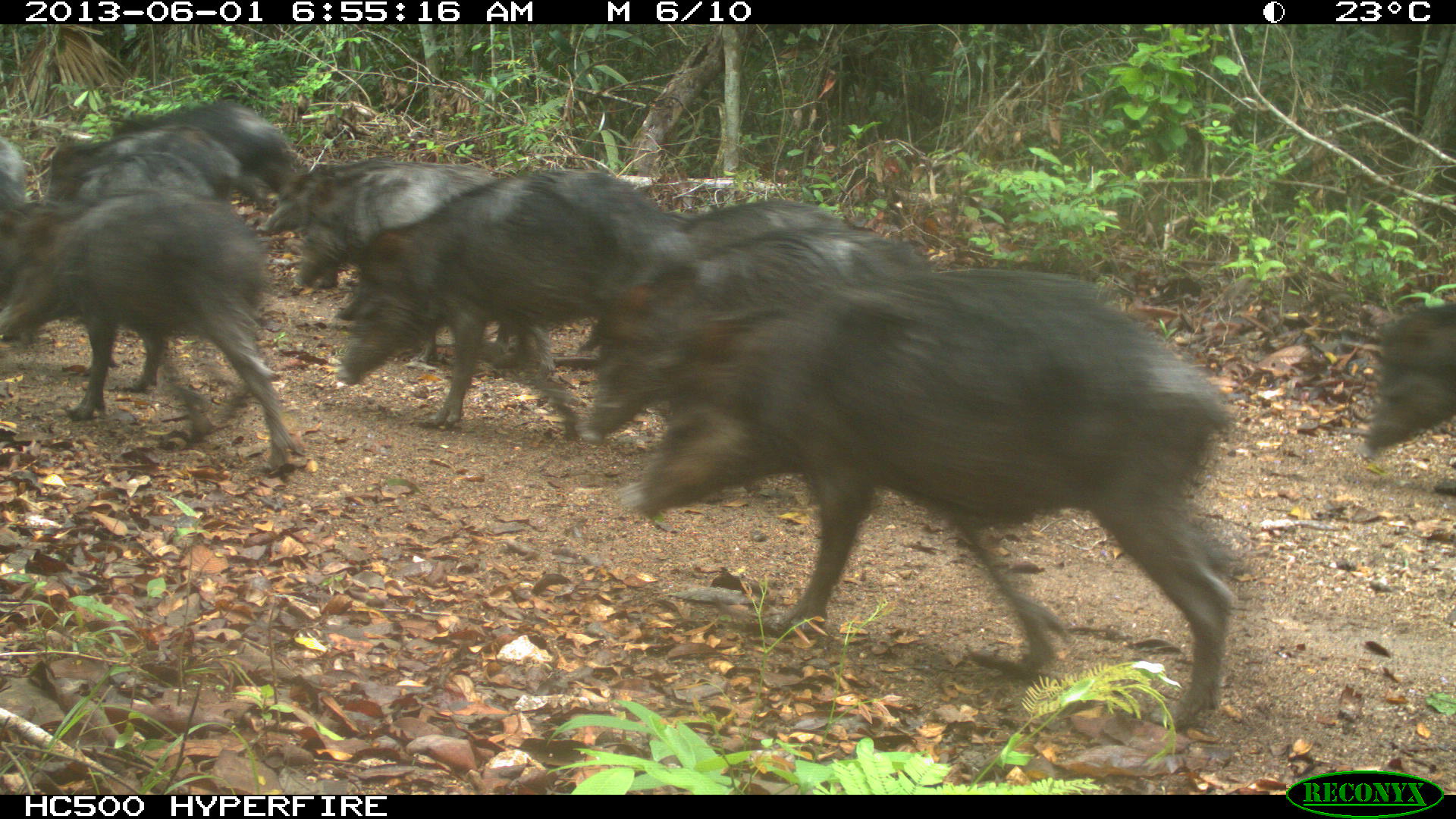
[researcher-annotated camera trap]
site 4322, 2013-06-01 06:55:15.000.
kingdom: Animalia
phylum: Chordata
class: Mammalia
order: Artiodactyla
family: Tayassuidae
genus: Tayassu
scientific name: Tayassu pecari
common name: white-lipped peccary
Tayassu pecari (white-lipped peccary), count 39.